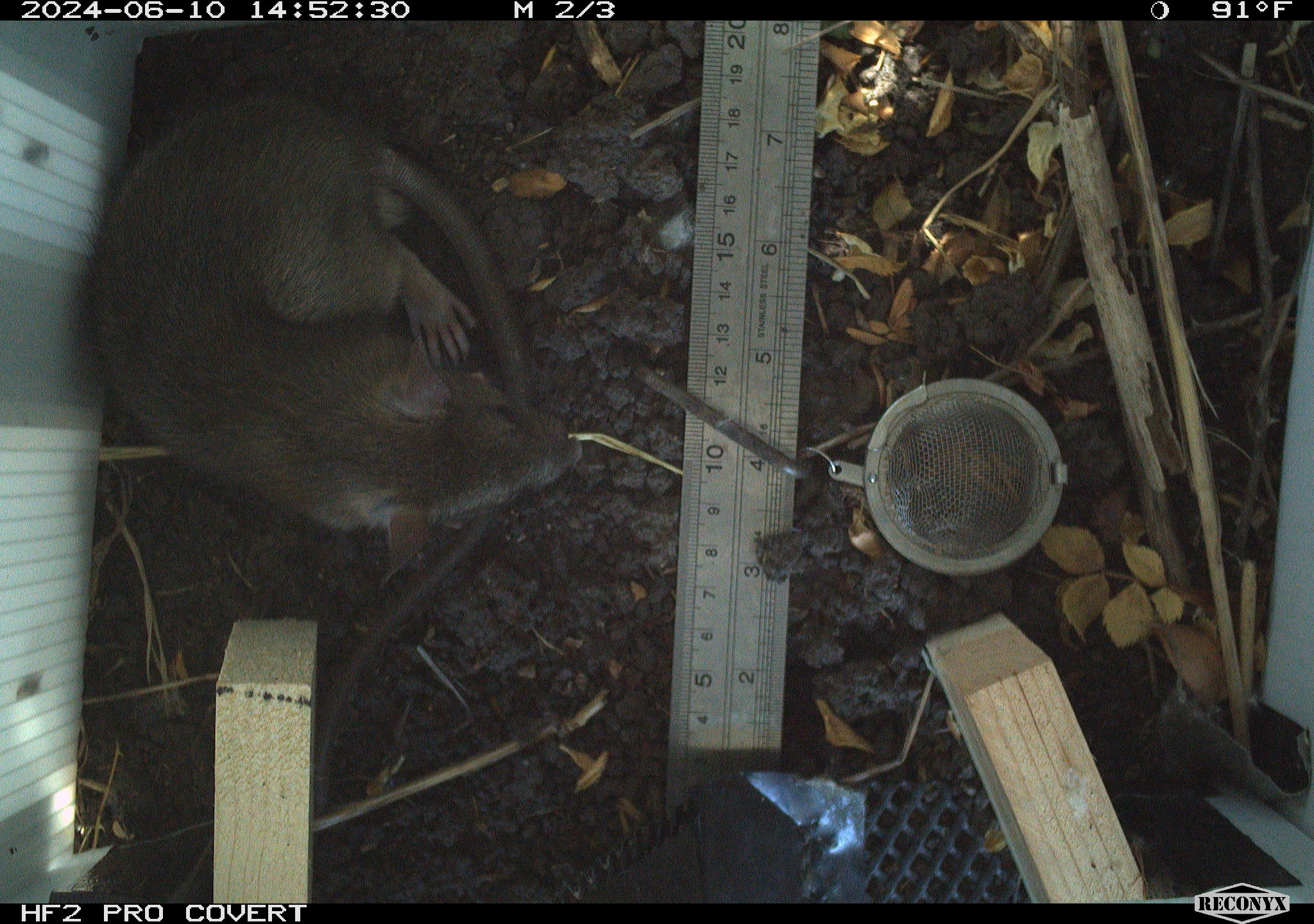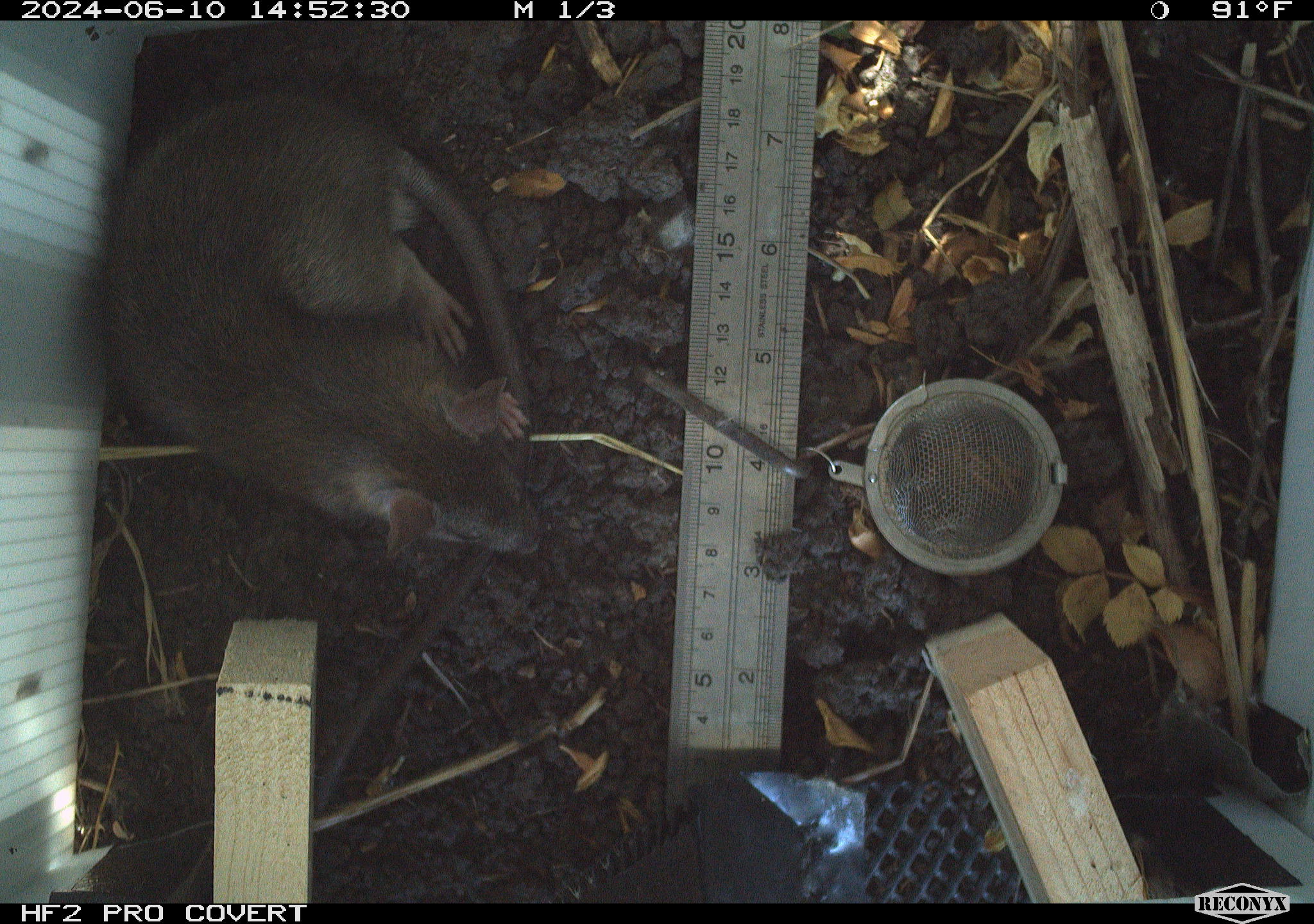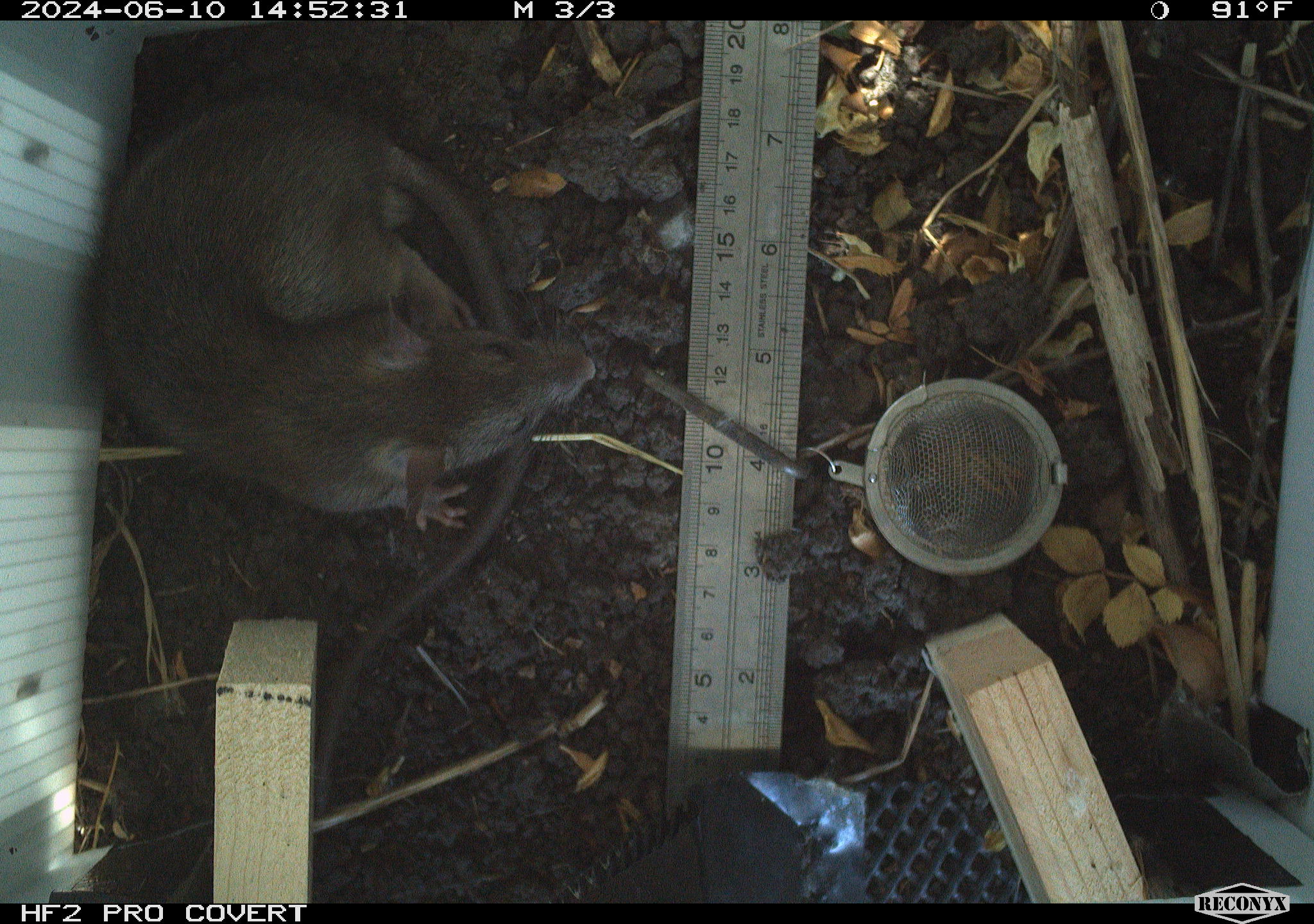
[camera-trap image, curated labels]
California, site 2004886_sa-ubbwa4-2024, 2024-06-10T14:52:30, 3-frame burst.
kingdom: Animalia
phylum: Chordata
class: Mammalia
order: Rodentia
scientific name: Rodentia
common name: woodrat or rat or mouse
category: woodrat or rat or mouse species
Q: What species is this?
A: Woodrat or rat or mouse species (woodrat or rat or mouse) (Rodentia).